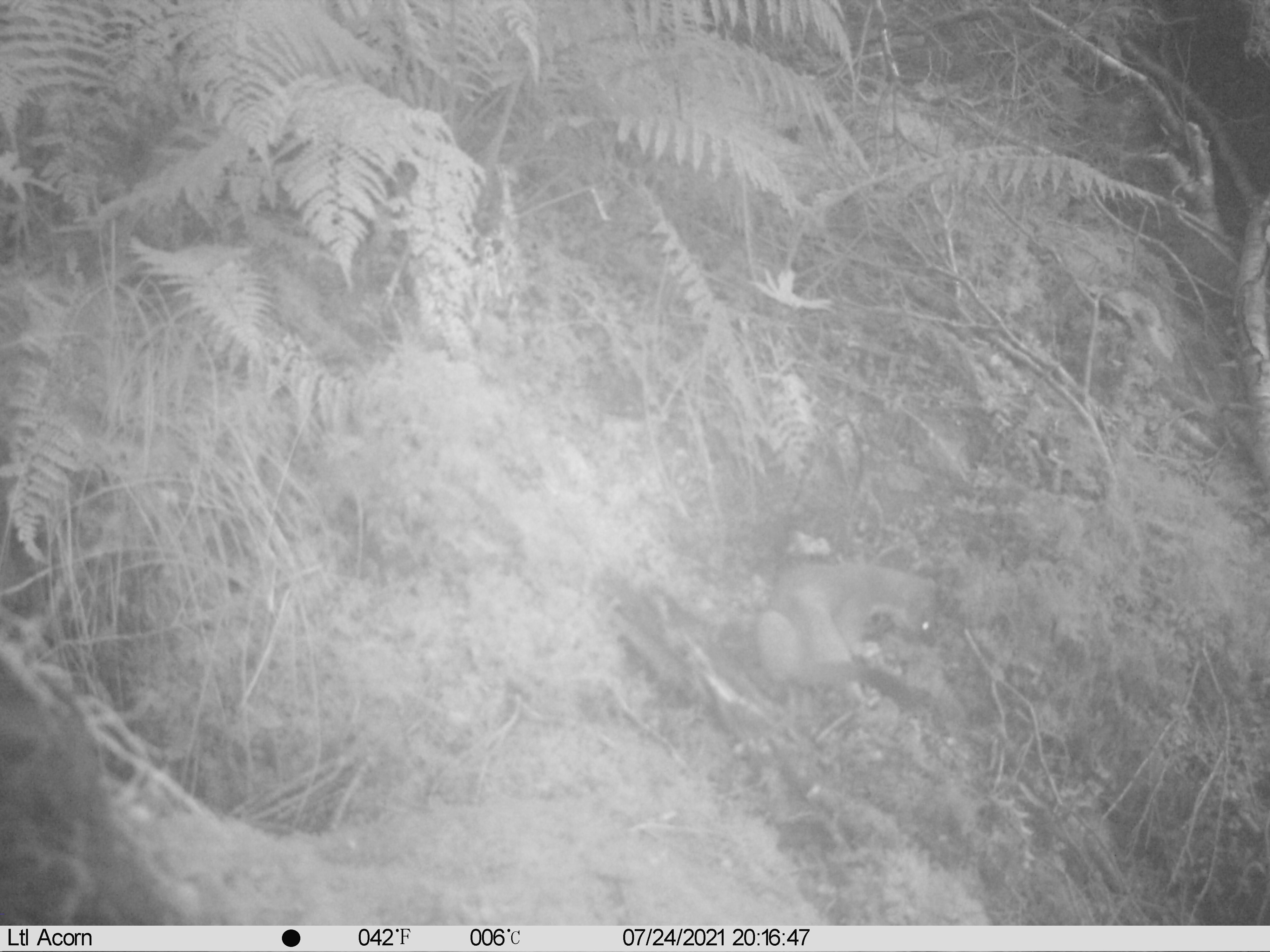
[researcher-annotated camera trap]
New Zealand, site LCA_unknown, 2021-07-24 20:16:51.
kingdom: Animalia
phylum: Chordata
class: Mammalia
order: Carnivora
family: Mustelidae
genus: Mustela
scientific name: Mustela erminea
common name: stoat